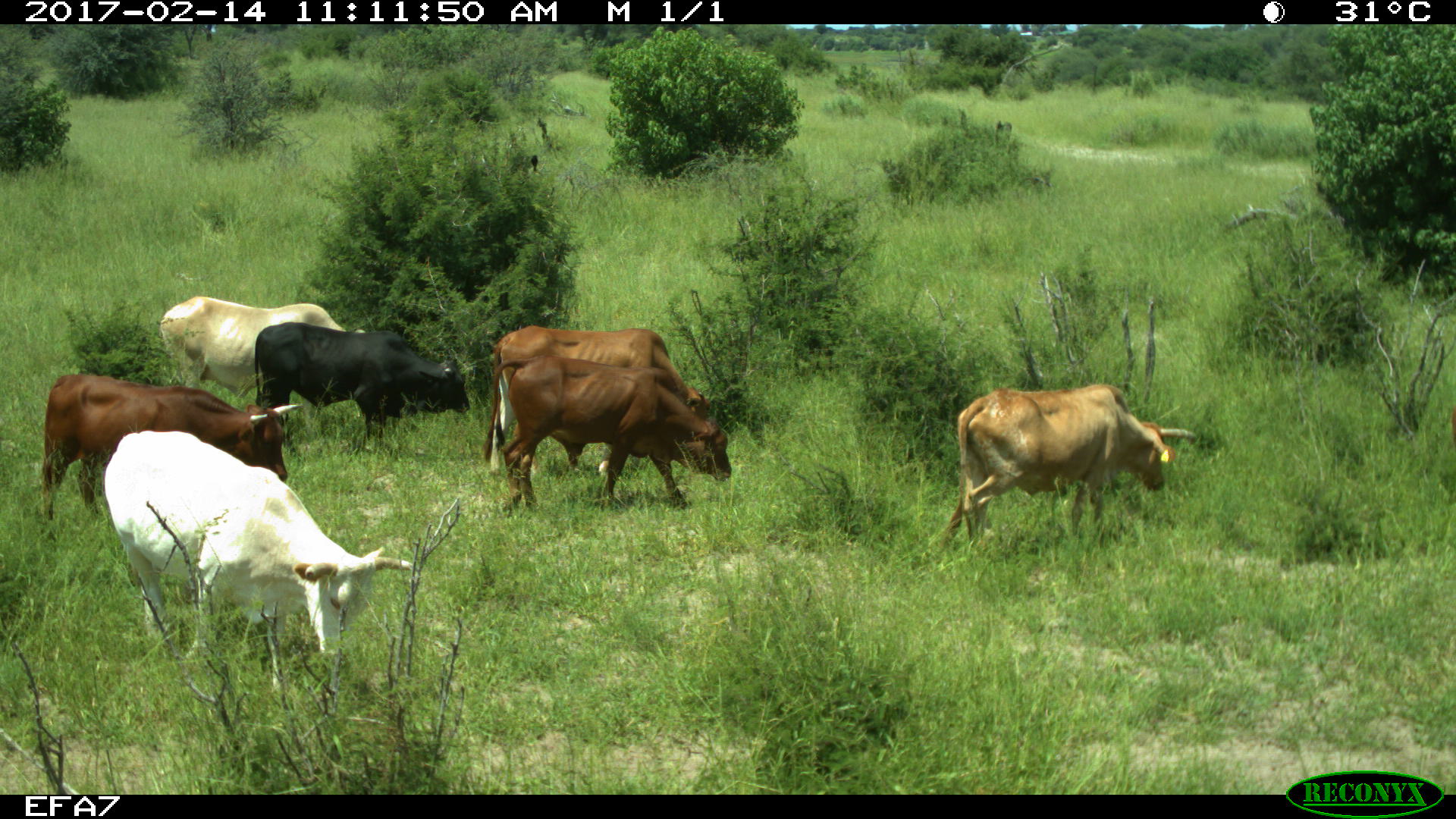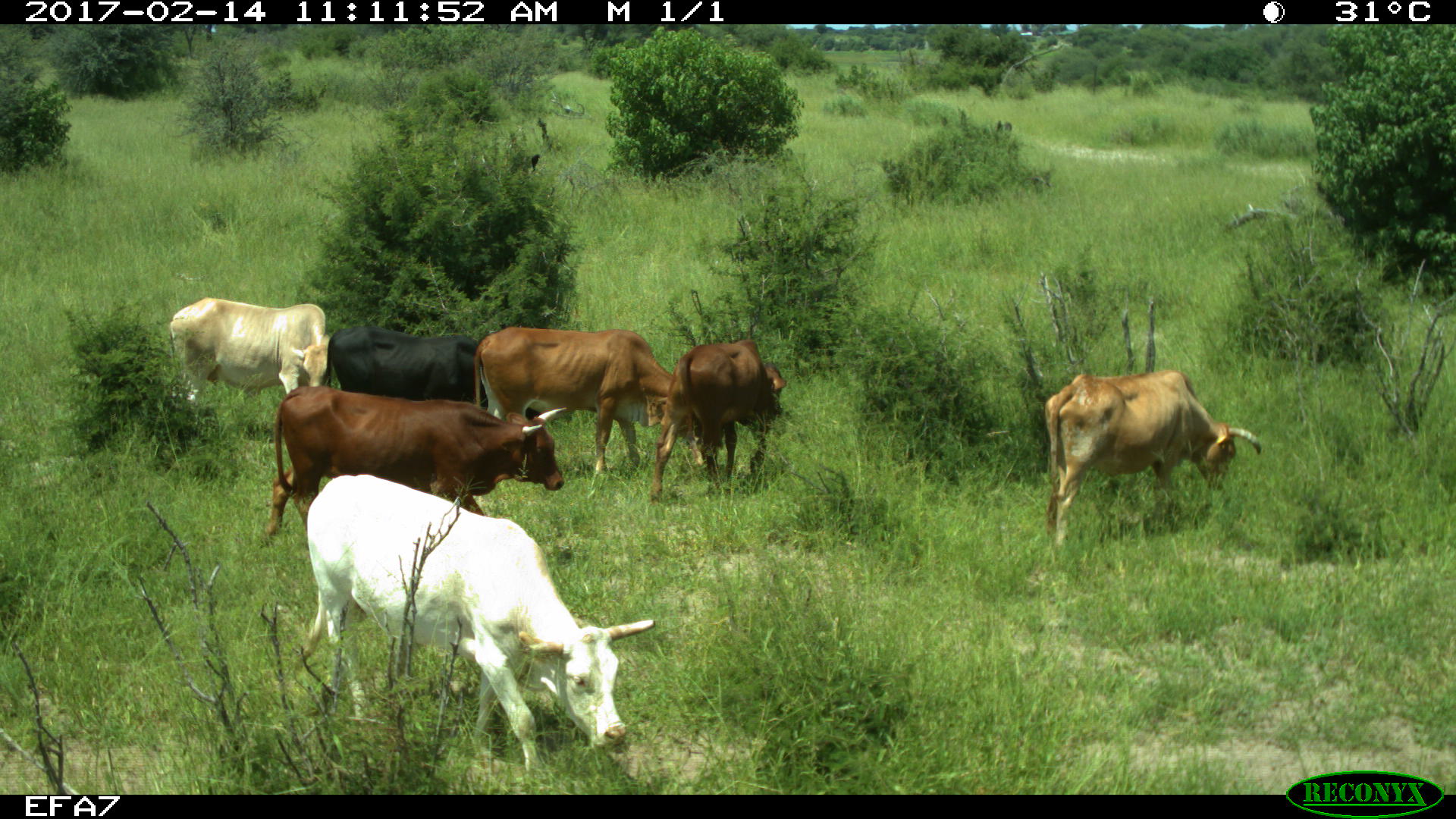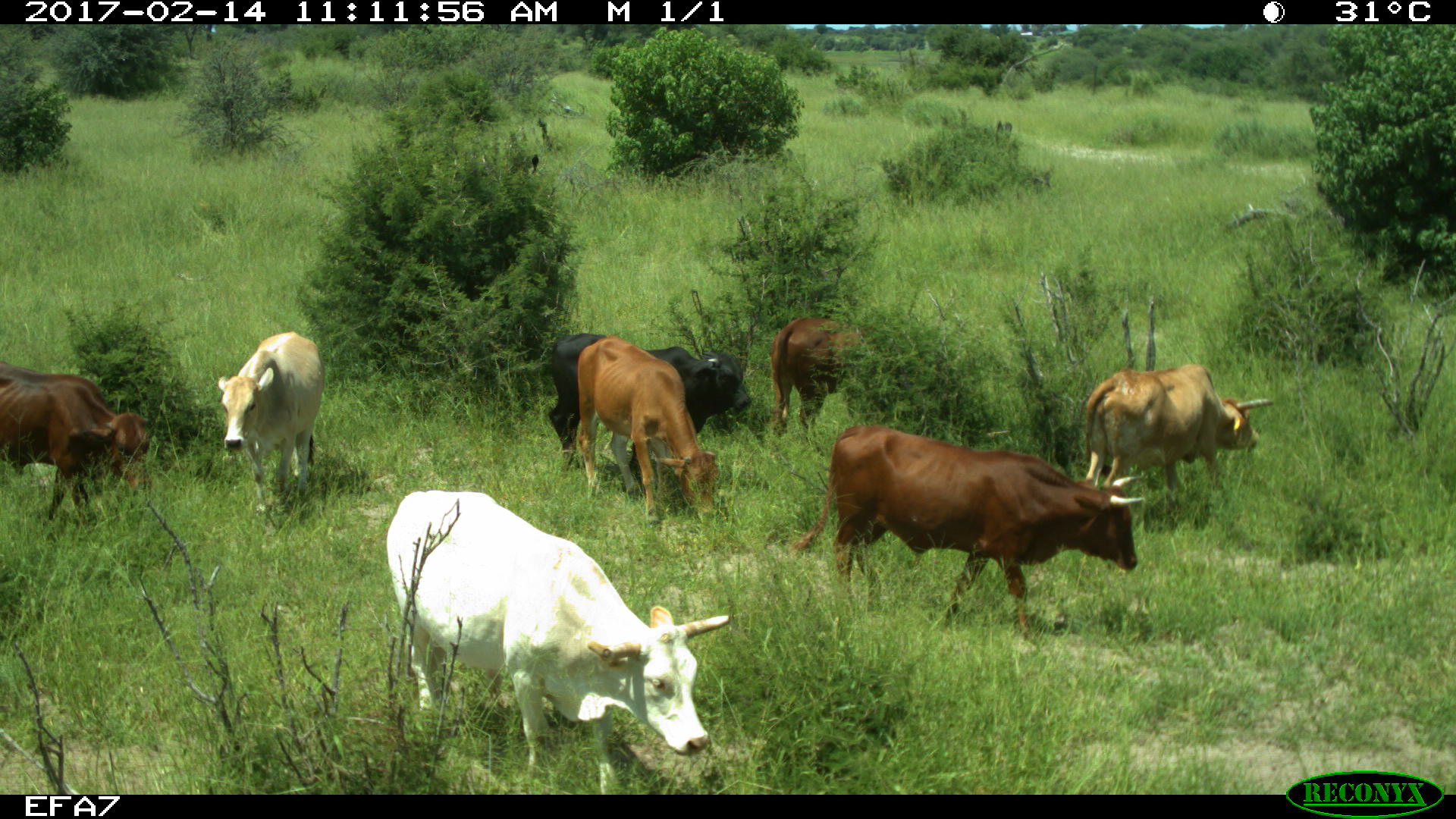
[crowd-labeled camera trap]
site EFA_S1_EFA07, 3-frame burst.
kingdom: Animalia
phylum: Chordata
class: Mammalia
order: Artiodactyla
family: Bovidae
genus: Bos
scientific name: Bos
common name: cattle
Cattle (Bos), count 7. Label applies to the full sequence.